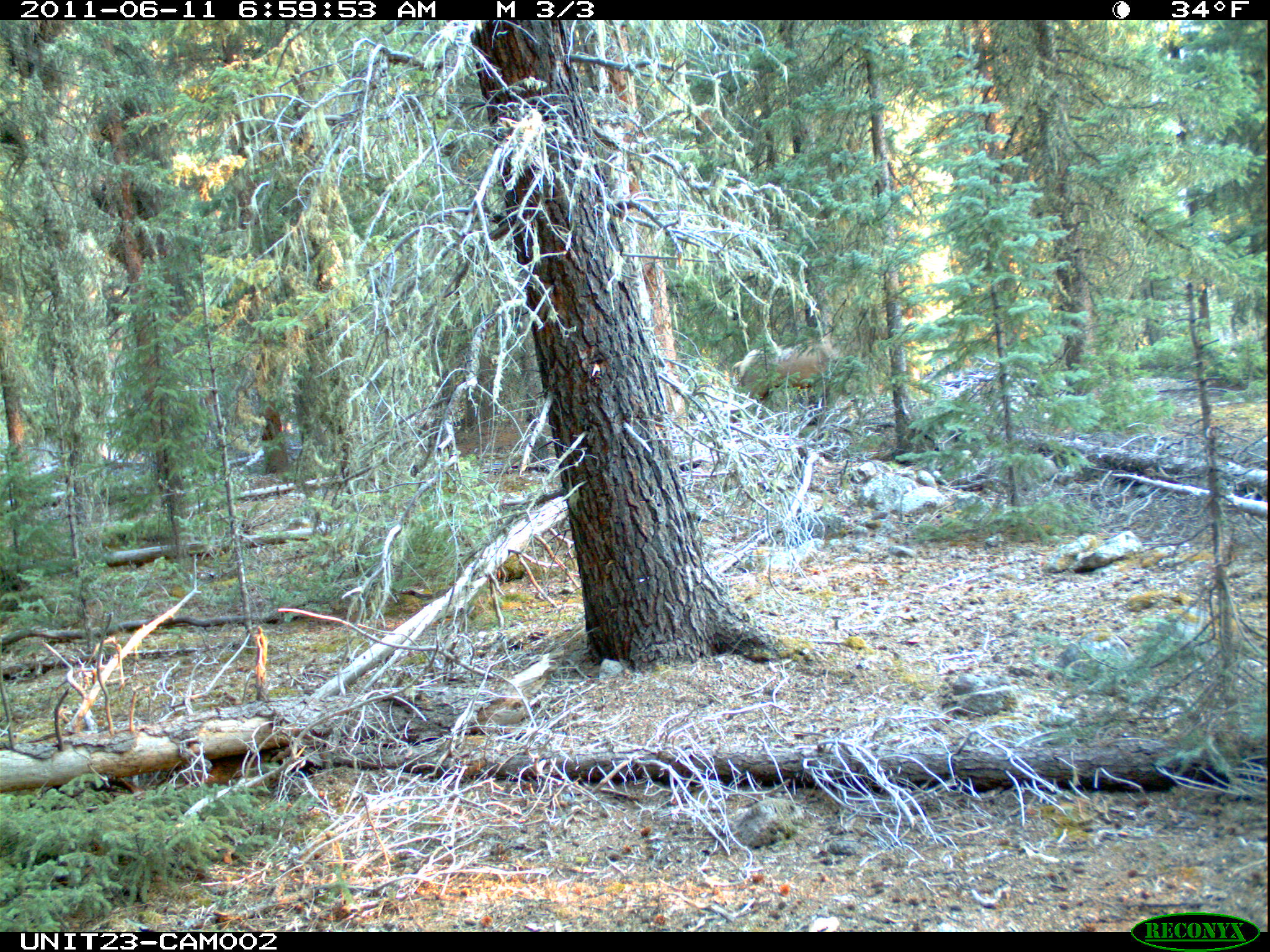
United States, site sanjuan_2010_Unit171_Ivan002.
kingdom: Animalia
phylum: Chordata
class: Mammalia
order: Artiodactyla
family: Cervidae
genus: Cervus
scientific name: Cervus elaphus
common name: red deer